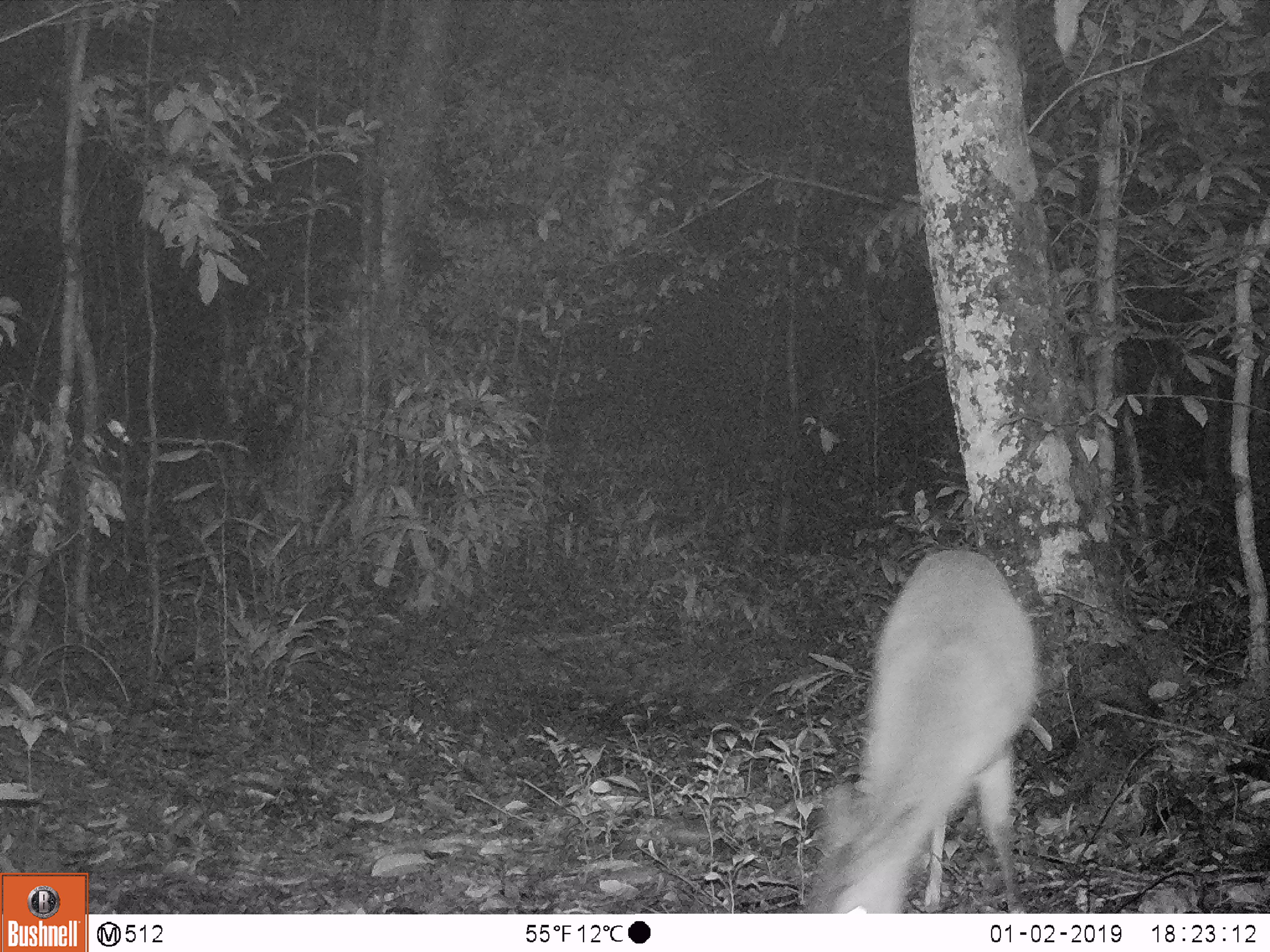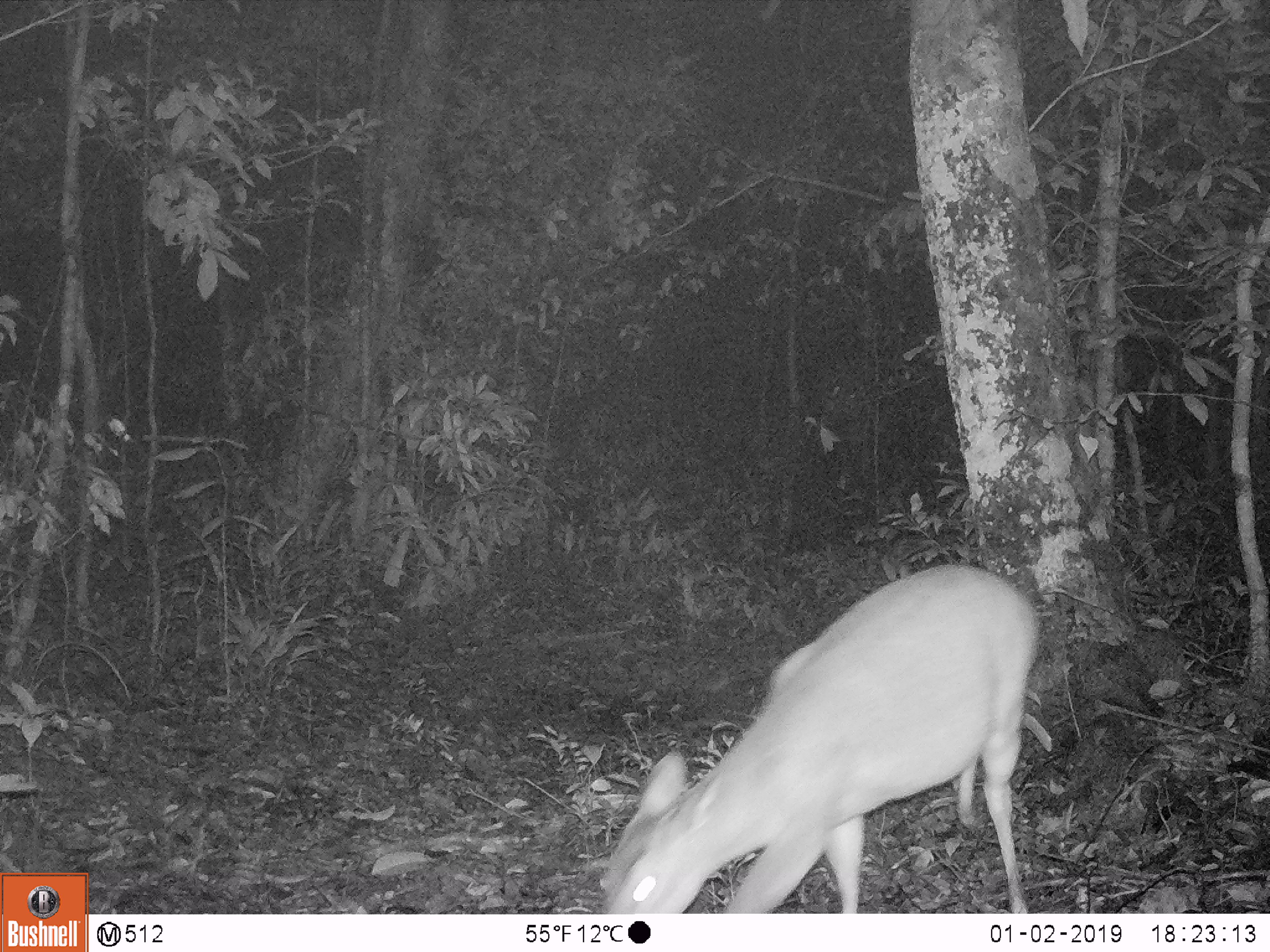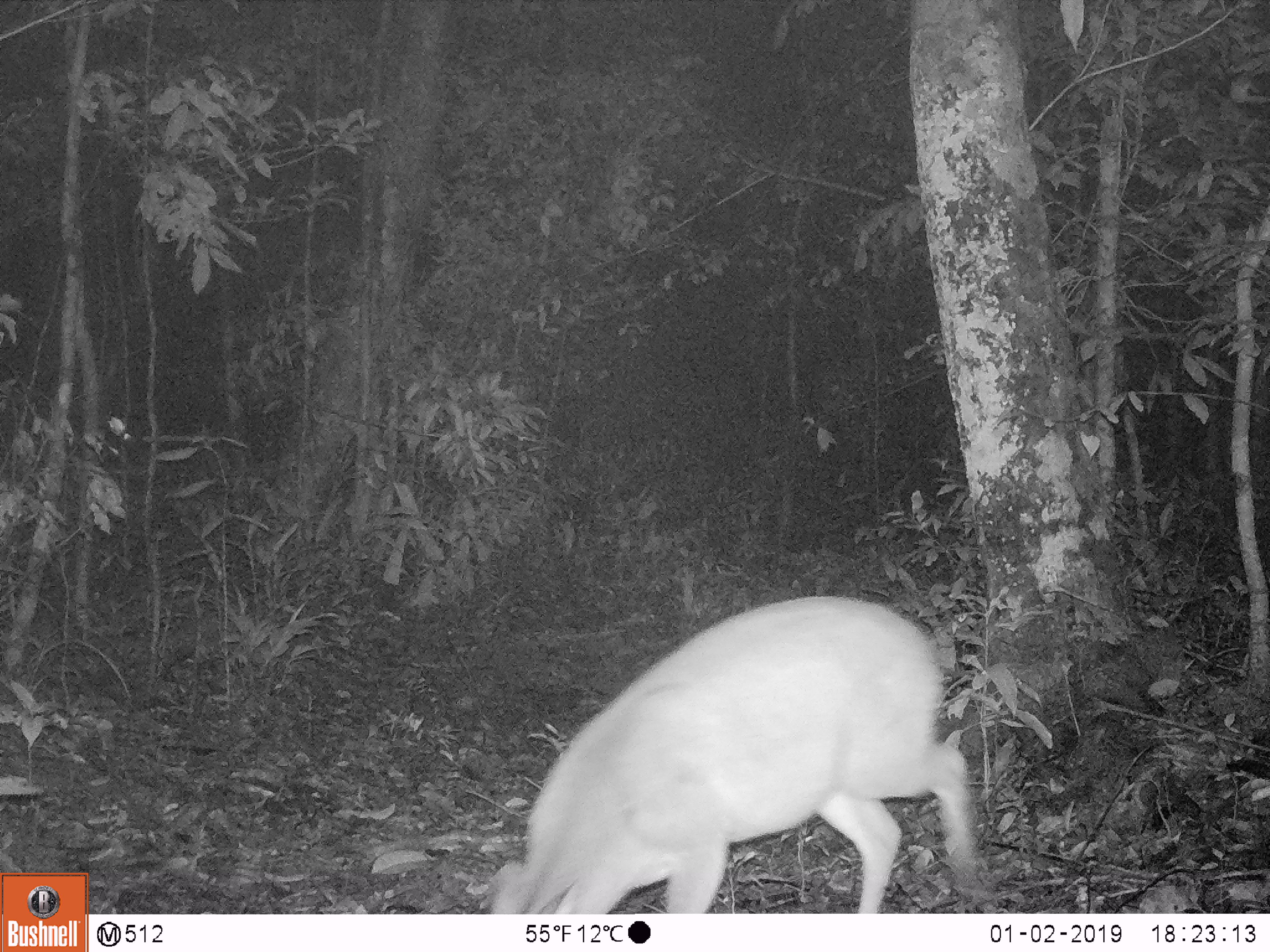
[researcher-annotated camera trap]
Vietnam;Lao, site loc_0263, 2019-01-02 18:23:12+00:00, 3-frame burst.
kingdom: Animalia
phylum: Chordata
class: Mammalia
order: Artiodactyla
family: Cervidae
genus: Muntiacus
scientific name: Muntiacus vuquangensis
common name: large-antlered muntjac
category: large antlered muntjac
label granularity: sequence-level